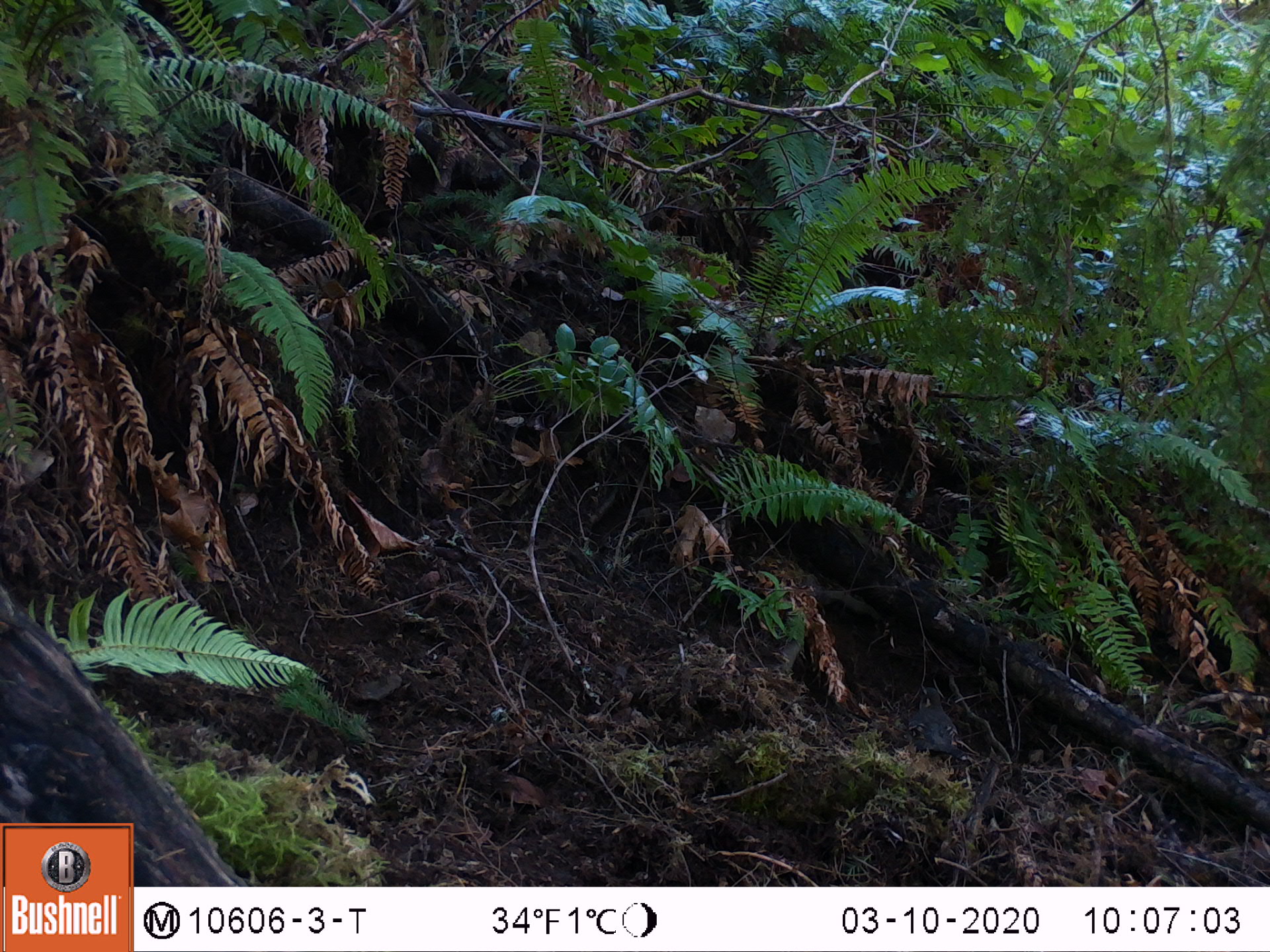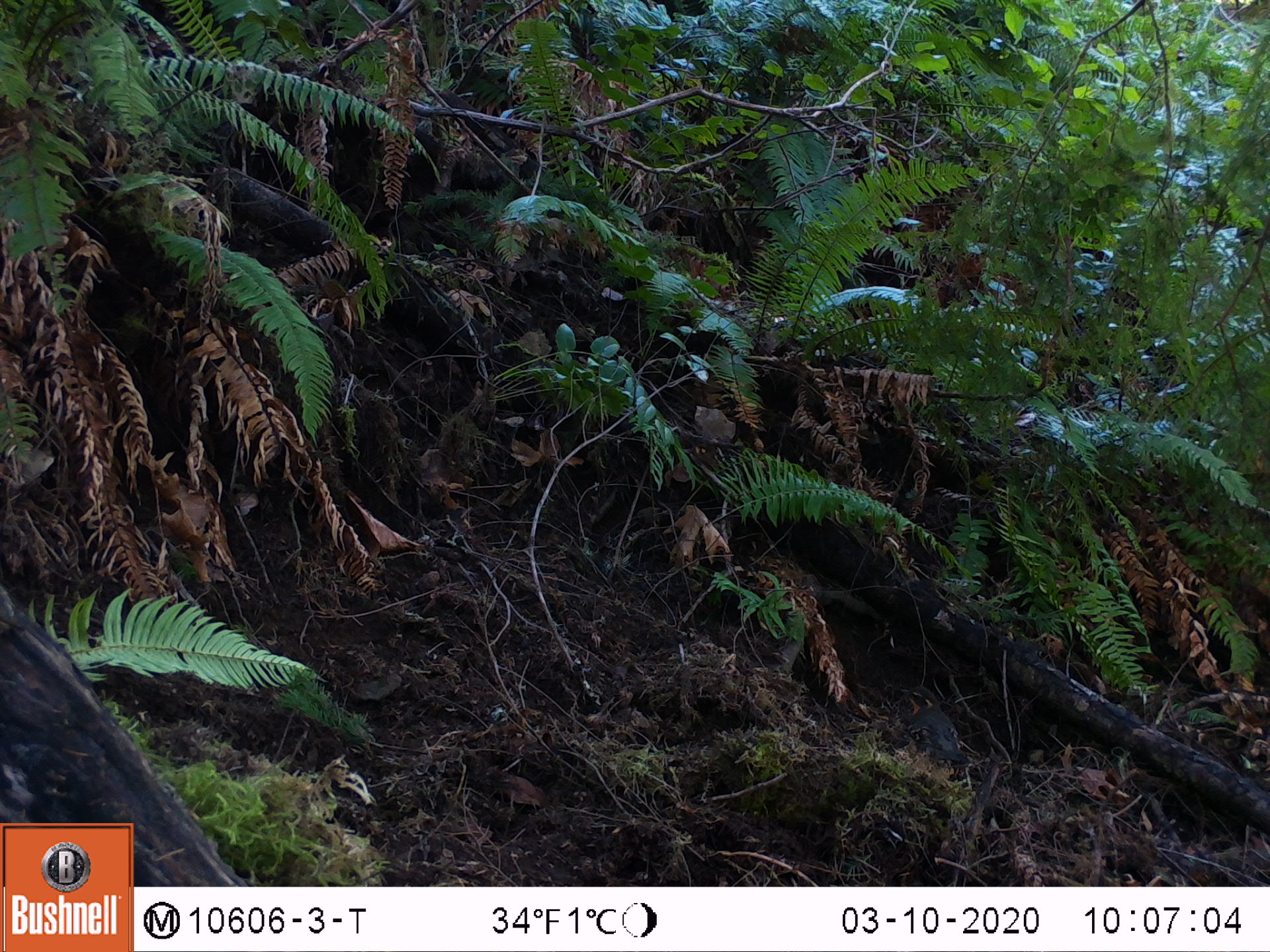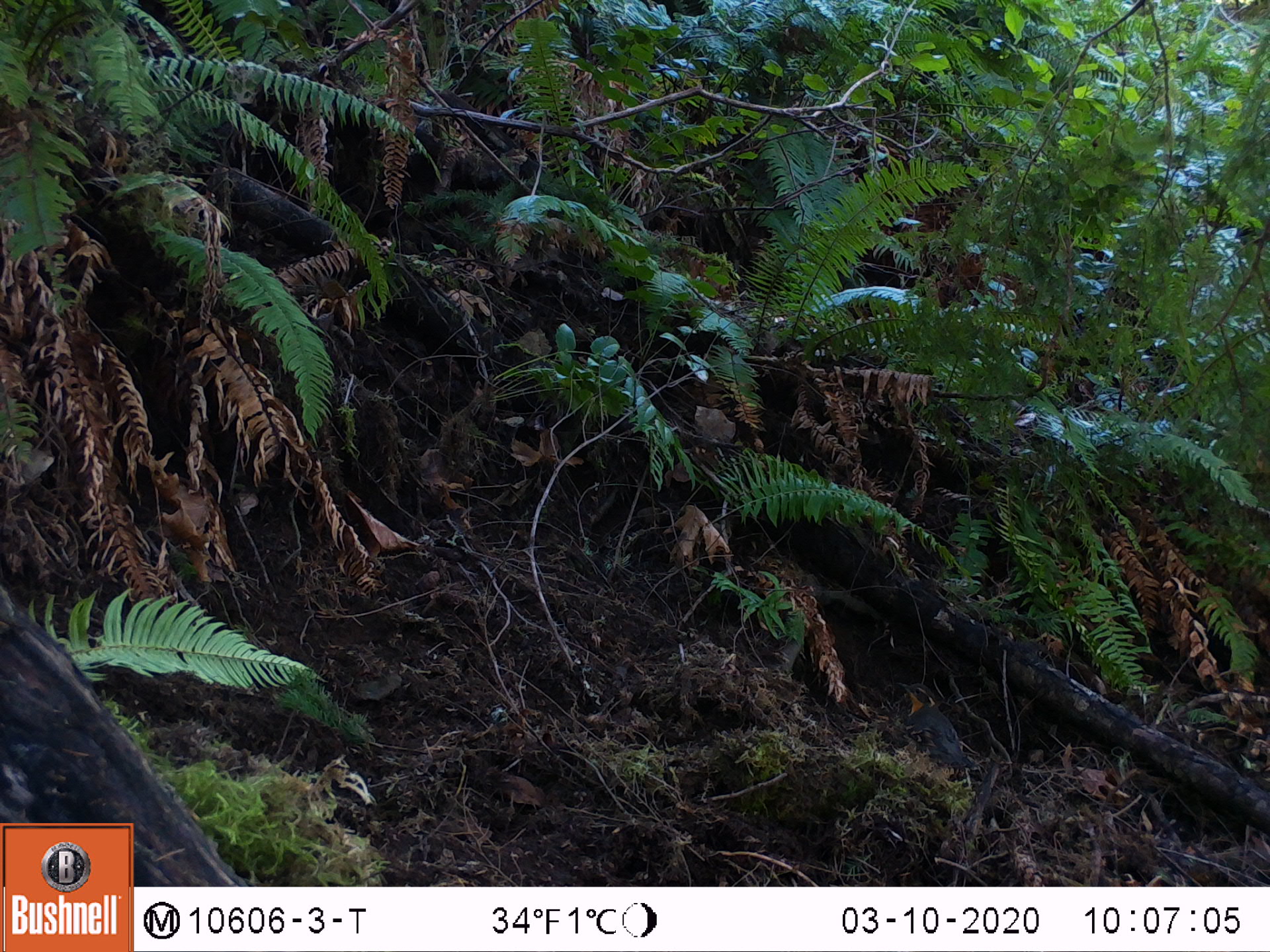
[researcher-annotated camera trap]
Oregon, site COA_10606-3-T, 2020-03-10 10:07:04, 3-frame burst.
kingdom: Animalia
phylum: Chordata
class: Aves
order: Passeriformes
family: Turdidae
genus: Ixoreus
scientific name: Ixoreus naevius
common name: varied thrush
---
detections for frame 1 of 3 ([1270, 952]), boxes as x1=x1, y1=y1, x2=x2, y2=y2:
varied thrush: x1=904, y1=681, x2=965, y2=763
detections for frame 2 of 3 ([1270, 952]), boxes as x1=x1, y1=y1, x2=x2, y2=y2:
varied thrush: x1=898, y1=681, x2=963, y2=772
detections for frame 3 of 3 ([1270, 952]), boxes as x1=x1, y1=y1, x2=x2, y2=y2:
varied thrush: x1=897, y1=680, x2=970, y2=772